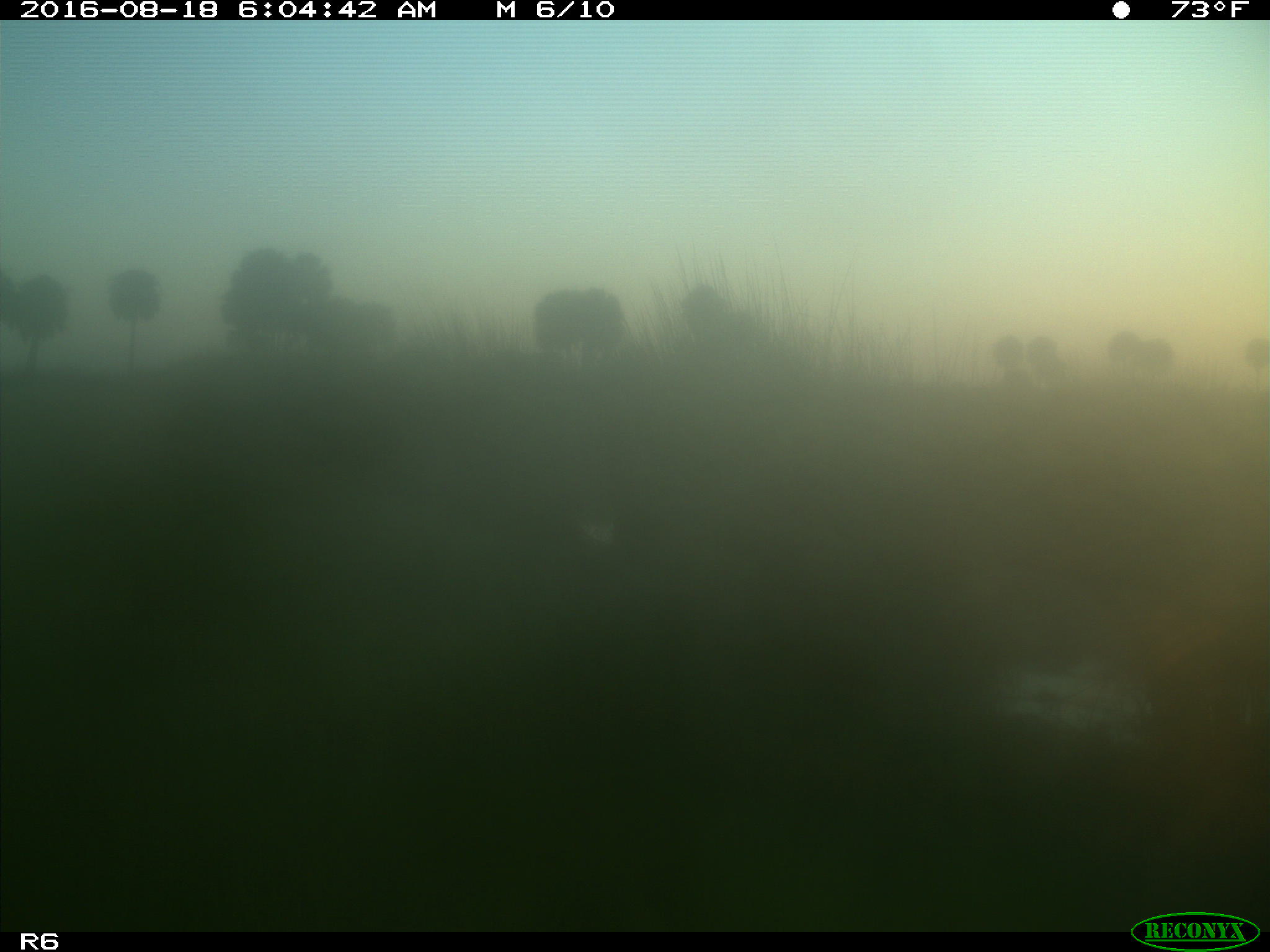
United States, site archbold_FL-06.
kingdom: Animalia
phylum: Chordata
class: Mammalia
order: Artiodactyla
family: Bovidae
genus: Bos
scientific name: Bos taurus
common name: domestic cow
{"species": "Bos taurus (domestic cow)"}